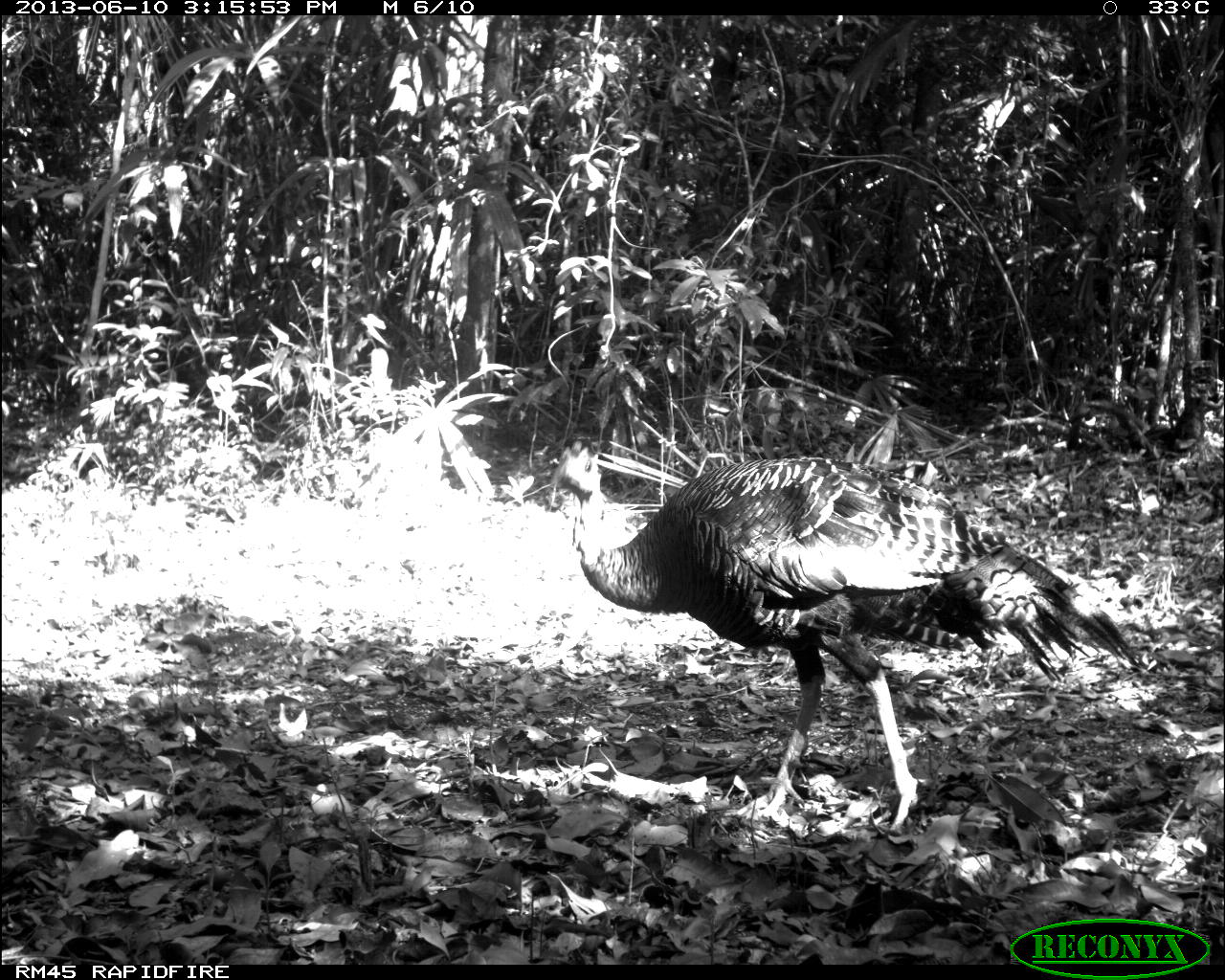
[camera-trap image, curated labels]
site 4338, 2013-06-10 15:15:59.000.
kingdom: Animalia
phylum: Chordata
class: Aves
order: Galliformes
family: Phasianidae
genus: Meleagris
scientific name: Meleagris ocellata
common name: ocellated turkey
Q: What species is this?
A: Meleagris ocellata (ocellated turkey).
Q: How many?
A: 1.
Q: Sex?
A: Male.